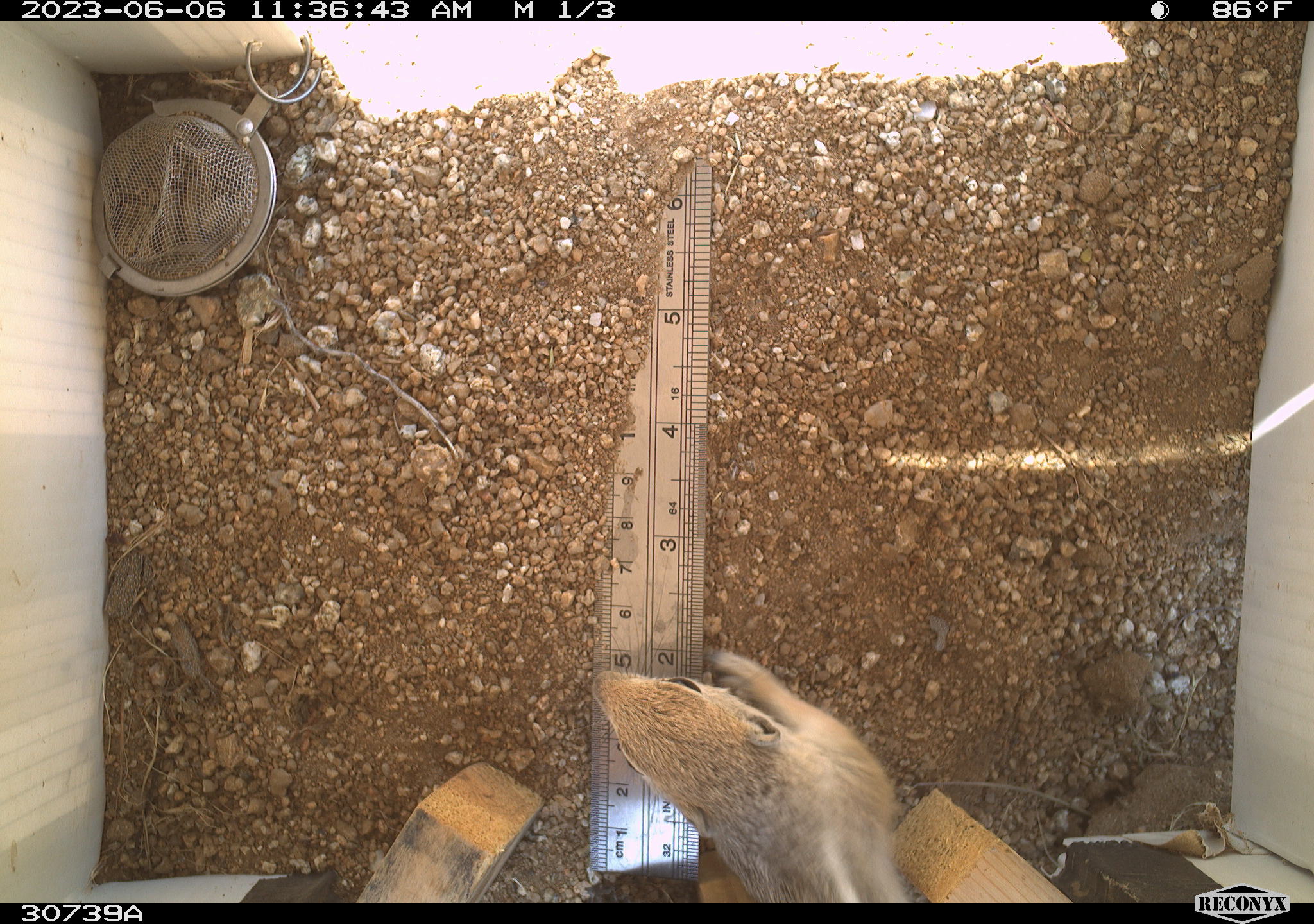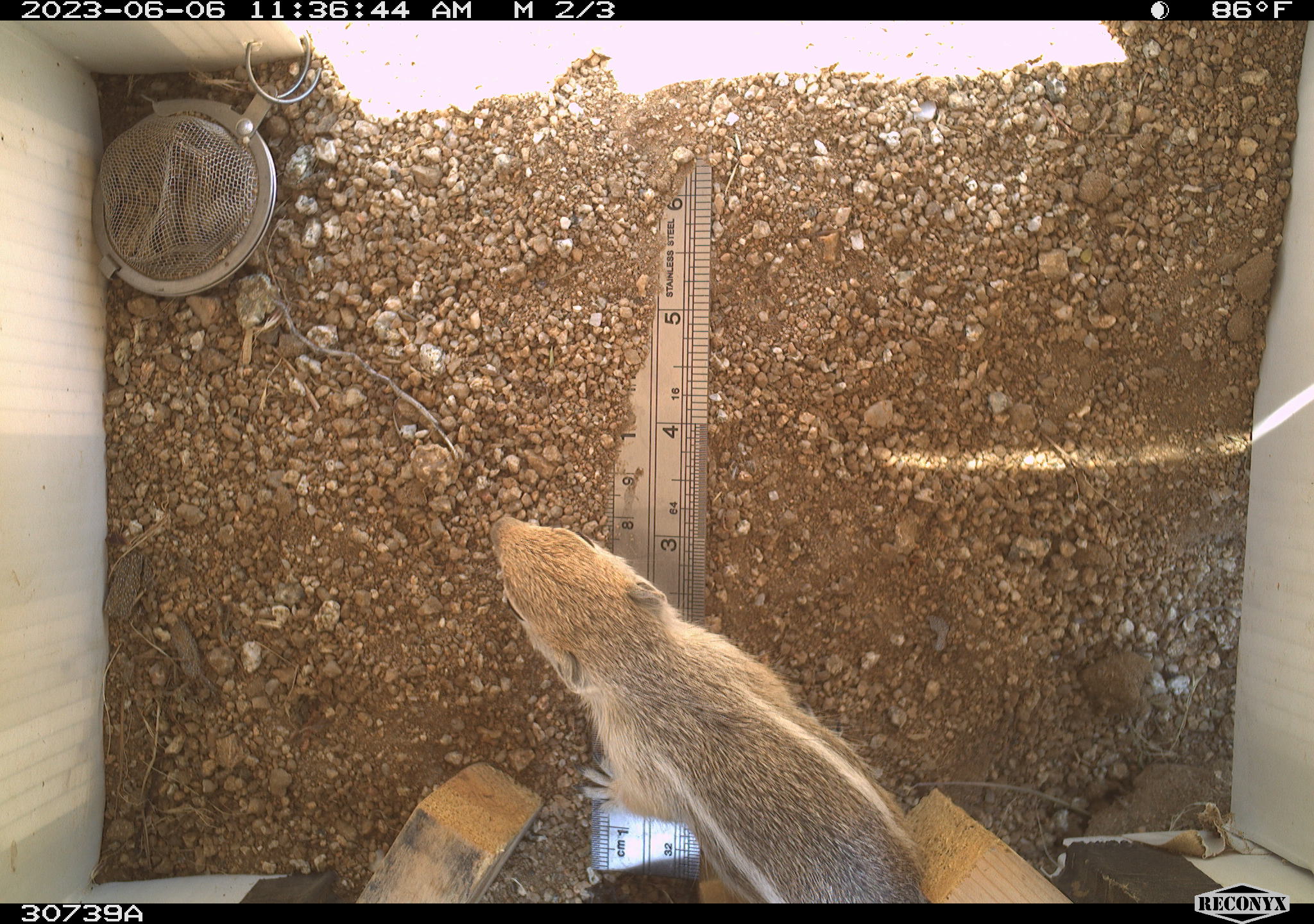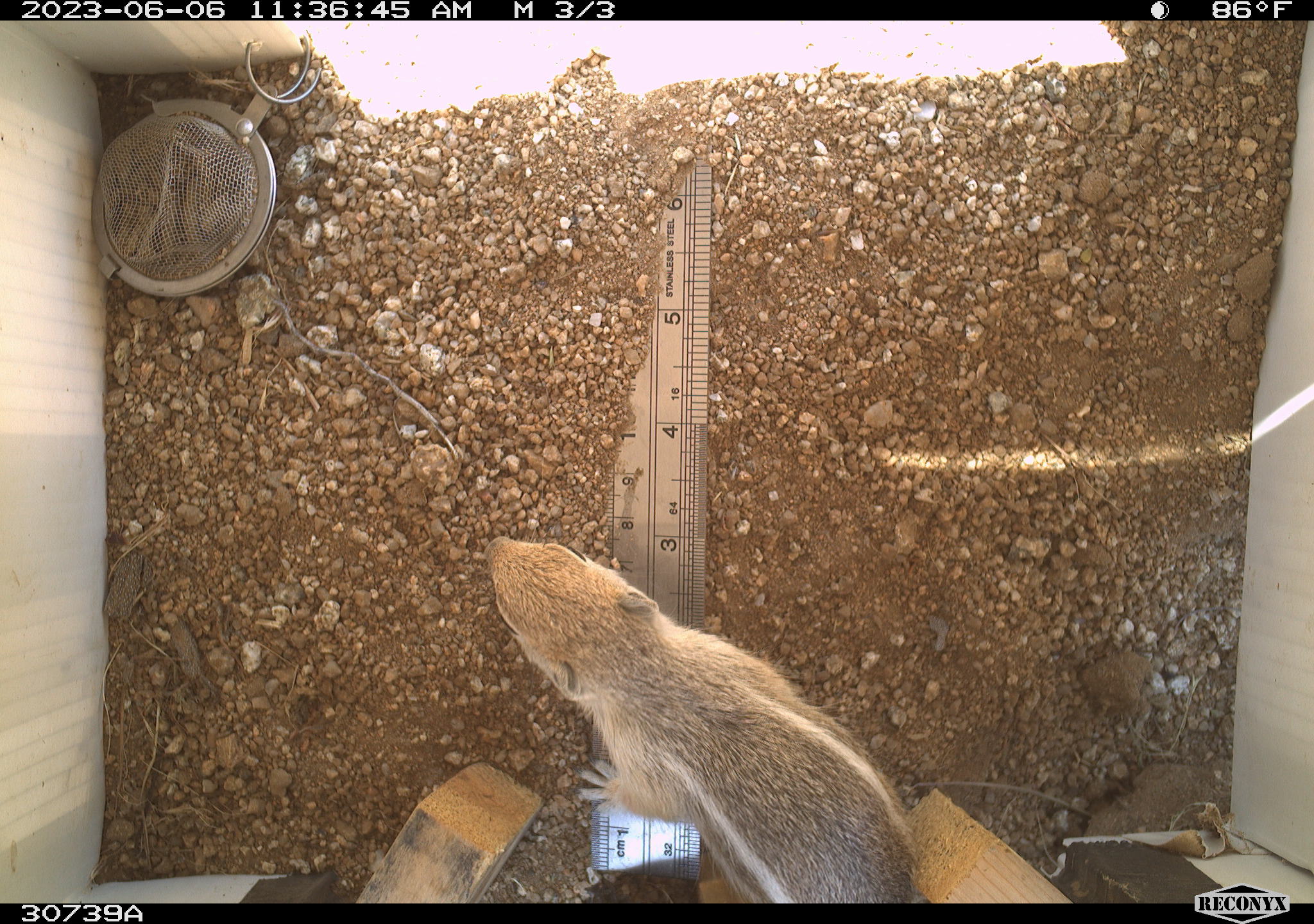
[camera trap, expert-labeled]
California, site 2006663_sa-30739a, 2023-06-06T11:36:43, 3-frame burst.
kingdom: Animalia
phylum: Chordata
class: Mammalia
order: Rodentia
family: Sciuridae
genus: Ammospermophilus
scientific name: Ammospermophilus leucurus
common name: white-tailed antelope squirrel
White-tailed antelope squirrel (Ammospermophilus leucurus).